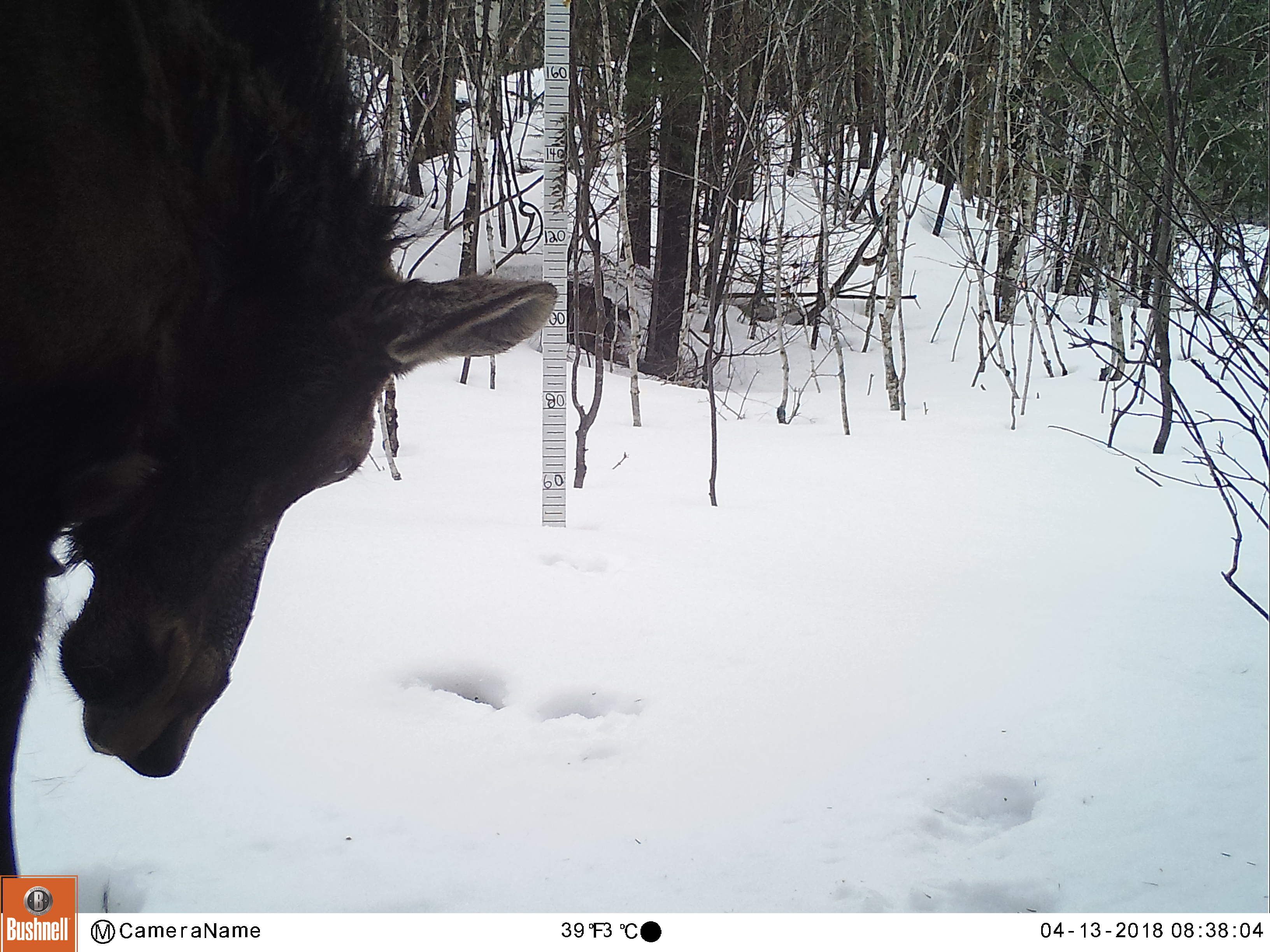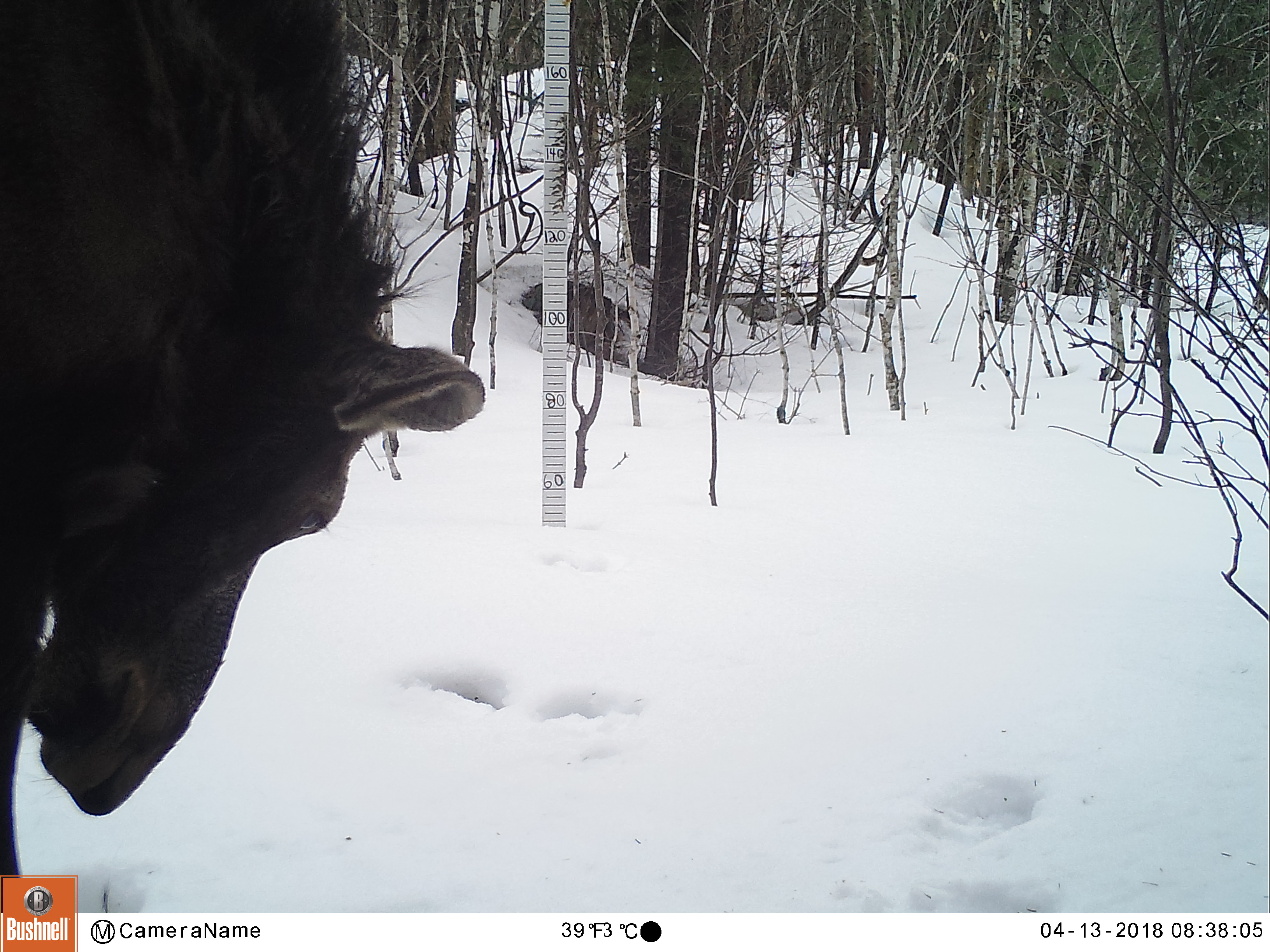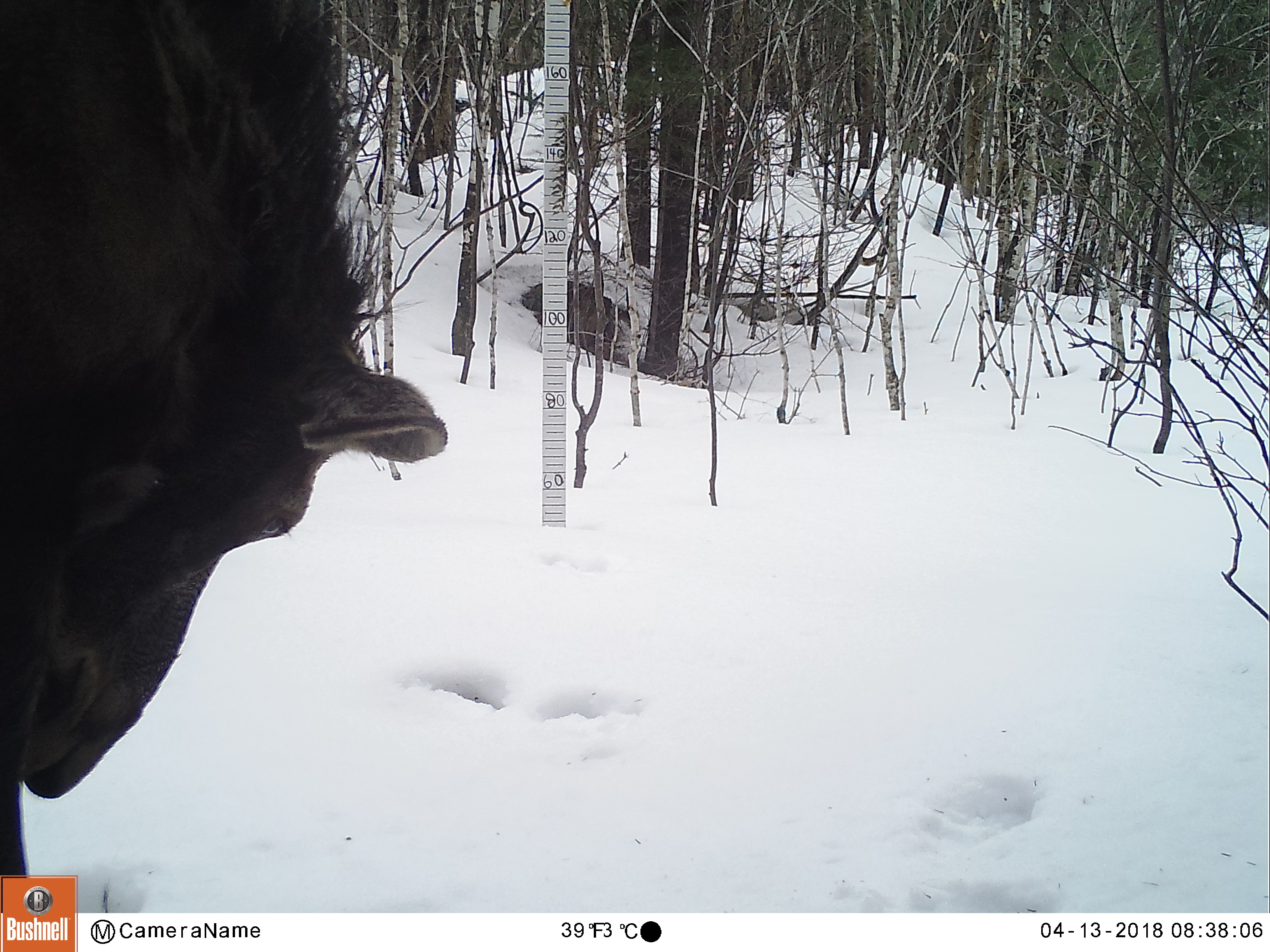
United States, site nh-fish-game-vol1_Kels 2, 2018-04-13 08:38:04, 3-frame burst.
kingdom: Animalia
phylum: Chordata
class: Mammalia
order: Artiodactyla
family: Cervidae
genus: Alces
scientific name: Alces alces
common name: moose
Moose (Alces alces).